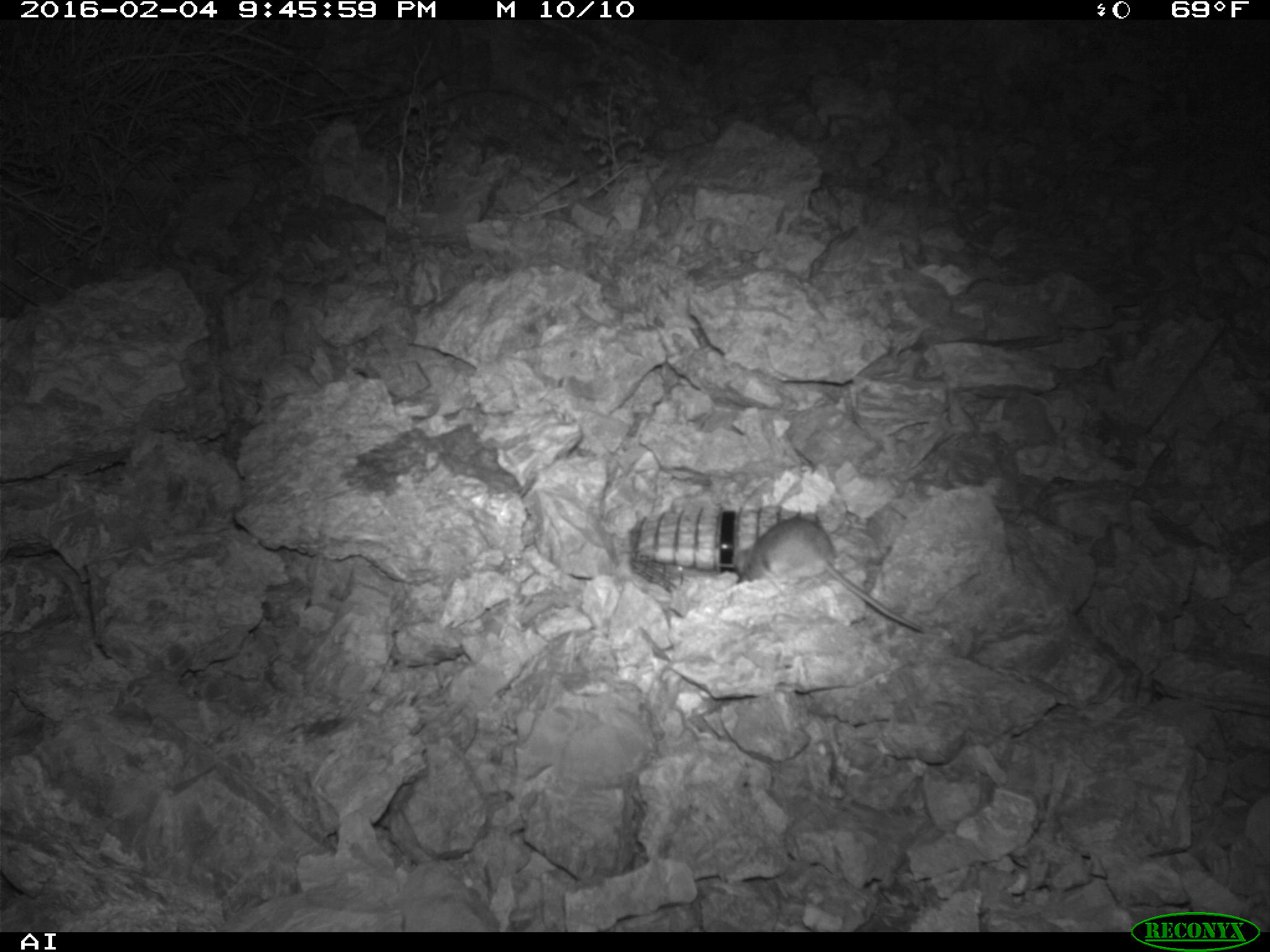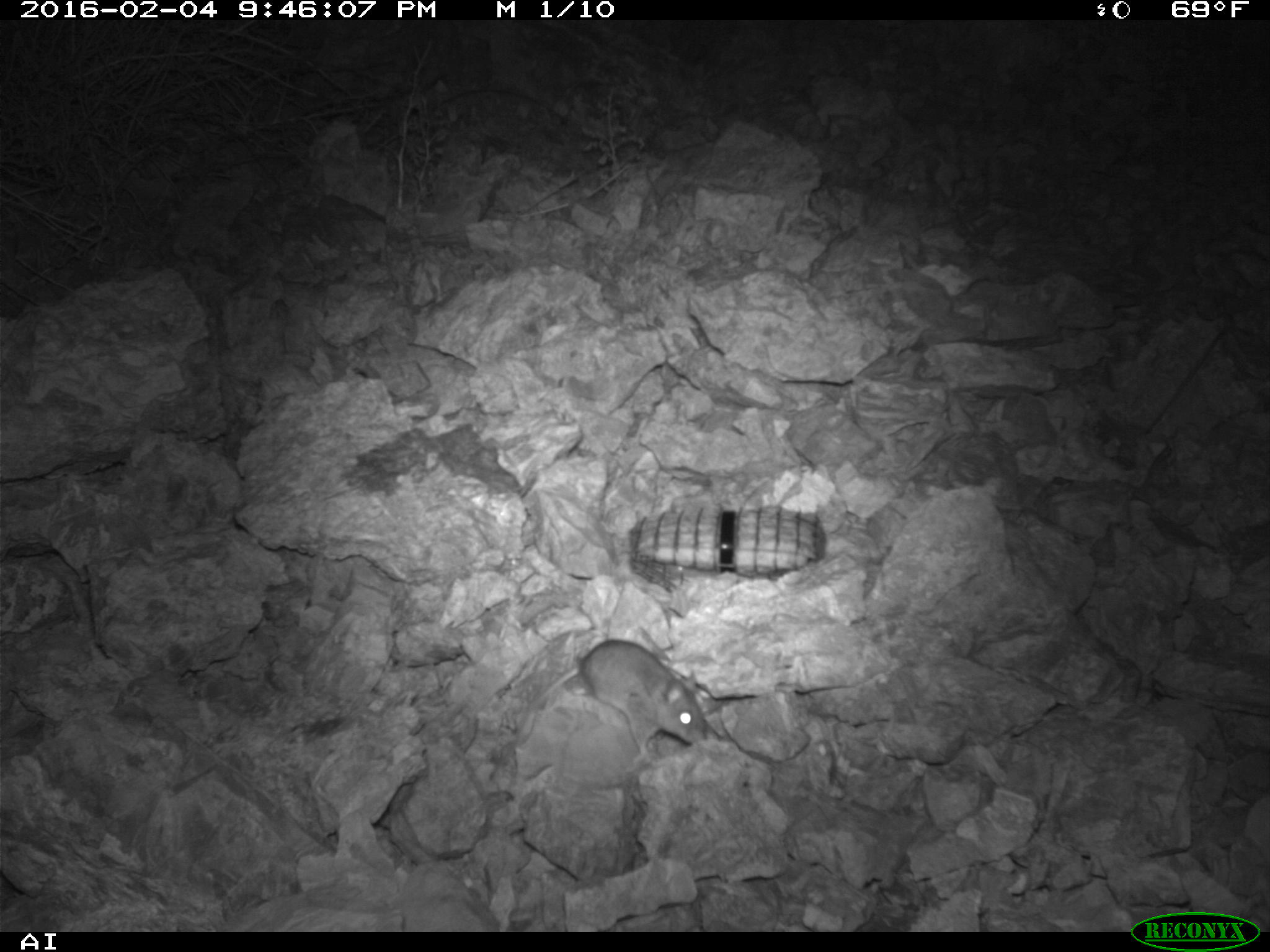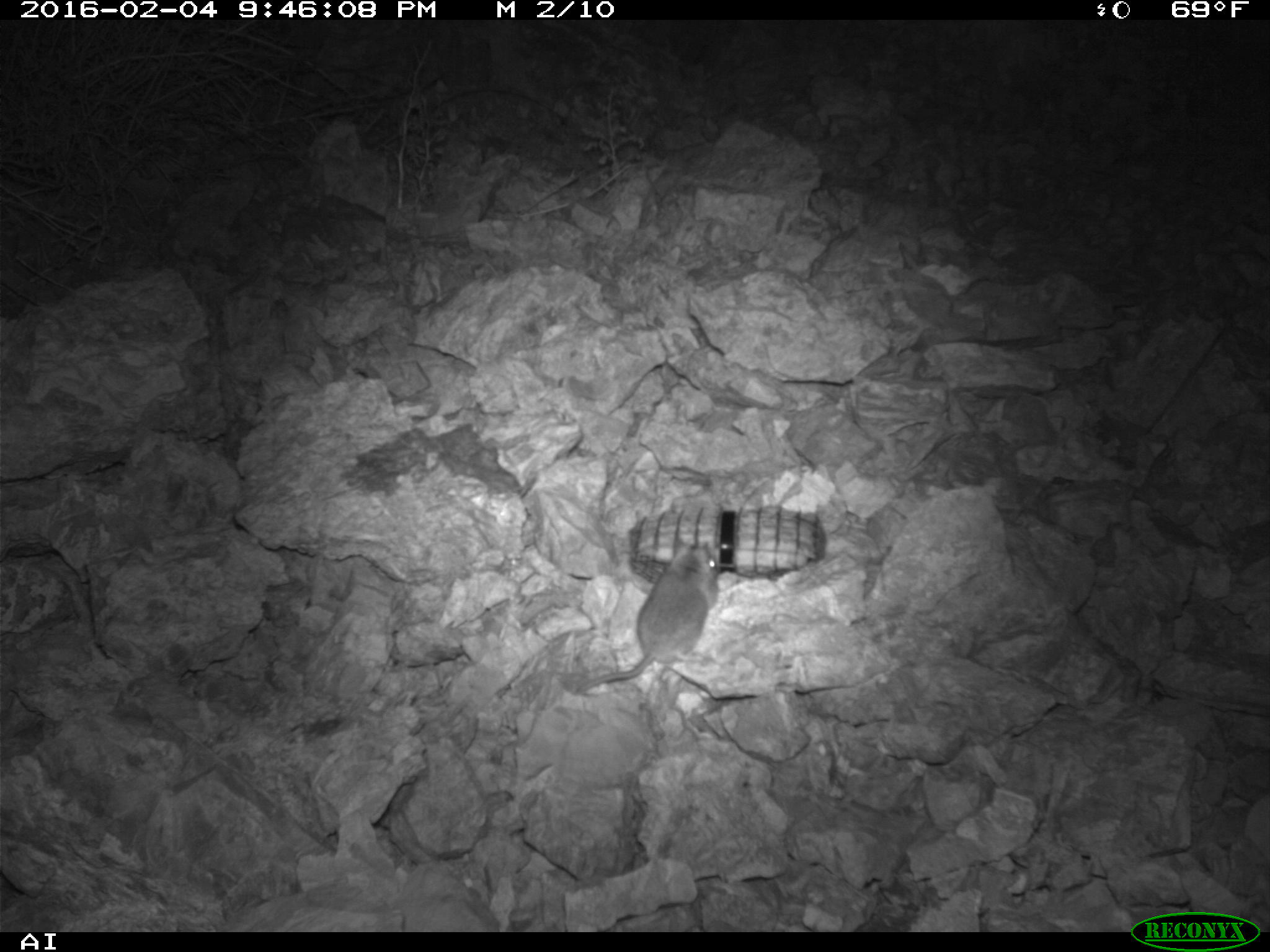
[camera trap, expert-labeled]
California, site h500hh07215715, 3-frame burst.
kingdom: Animalia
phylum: Chordata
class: Mammalia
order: Rodentia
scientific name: Rodentia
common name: rodent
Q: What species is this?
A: Rodent (Rodentia).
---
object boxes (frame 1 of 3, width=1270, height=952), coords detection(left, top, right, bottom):
rodent: detection(756, 517, 926, 632)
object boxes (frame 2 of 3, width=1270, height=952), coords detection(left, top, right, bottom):
rodent: detection(518, 640, 705, 764)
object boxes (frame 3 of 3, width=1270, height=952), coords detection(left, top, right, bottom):
rodent: detection(573, 539, 719, 693)